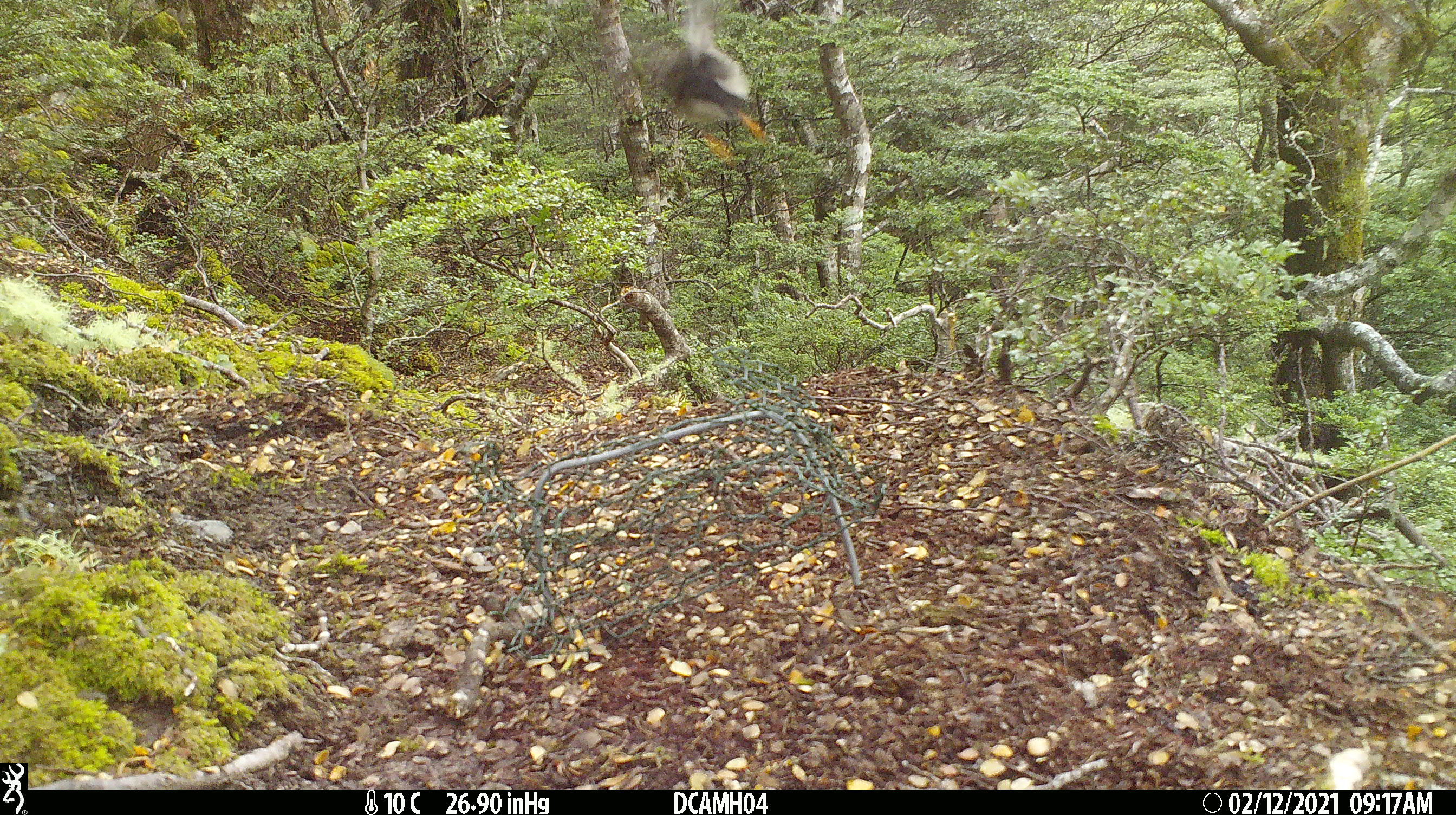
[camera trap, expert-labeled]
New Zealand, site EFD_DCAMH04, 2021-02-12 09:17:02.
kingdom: Animalia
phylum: Chordata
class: Aves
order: Passeriformes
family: Petroicidae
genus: Petroica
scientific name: Petroica macrocephala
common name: tomtit